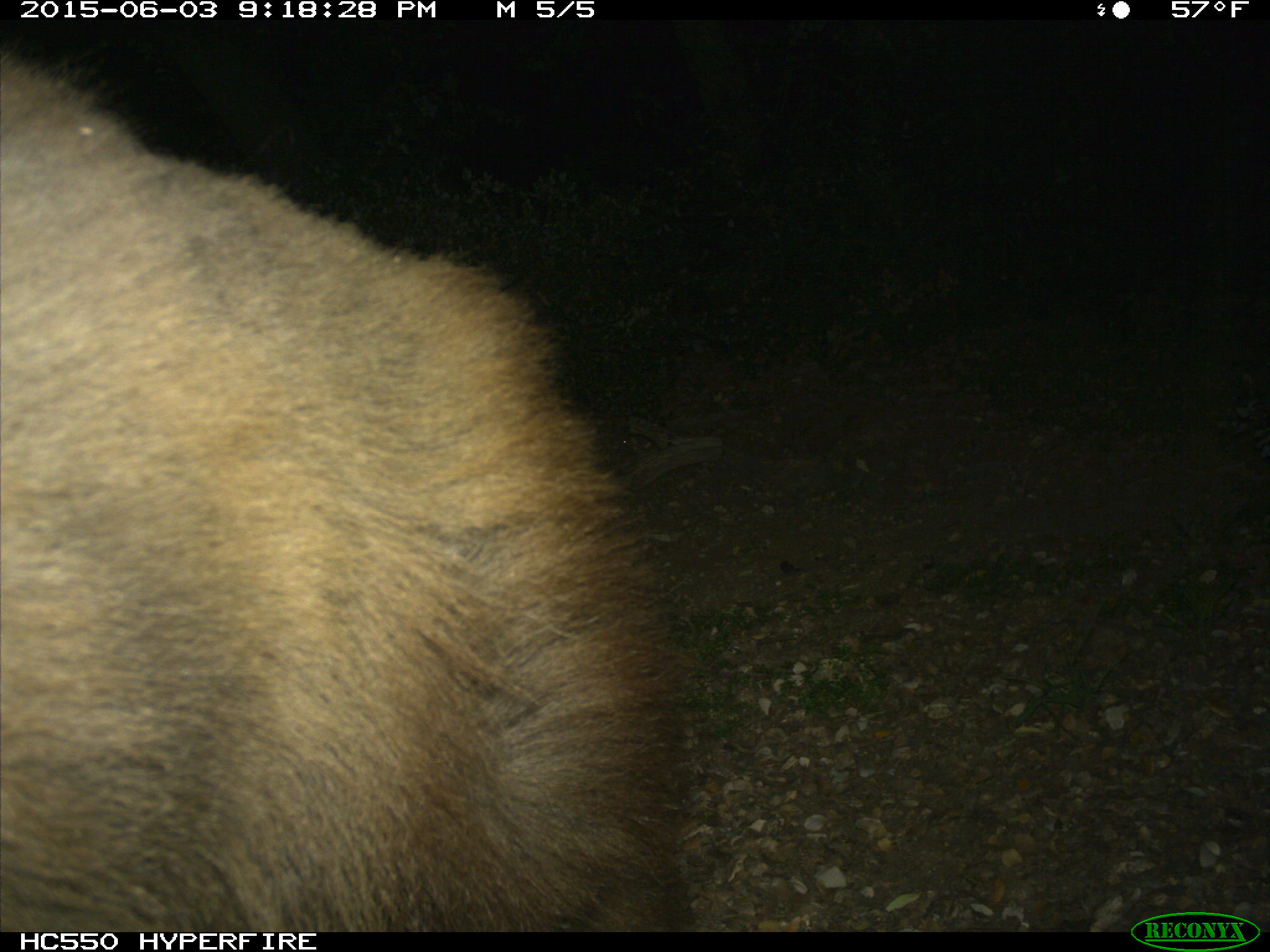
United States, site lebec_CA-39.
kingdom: Animalia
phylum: Chordata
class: Mammalia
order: Carnivora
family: Ursidae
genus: Ursus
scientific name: Ursus americanus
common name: american black bear